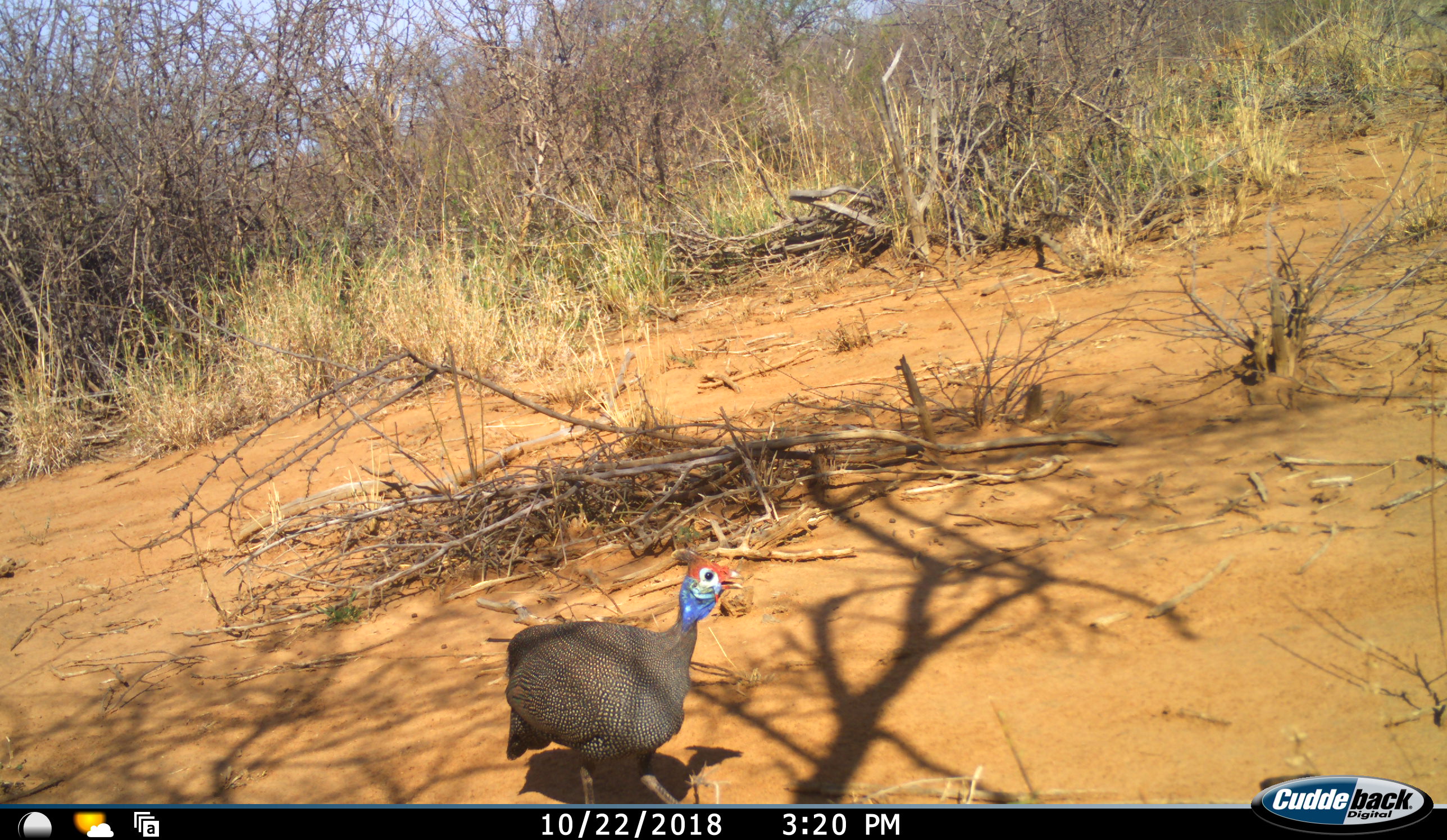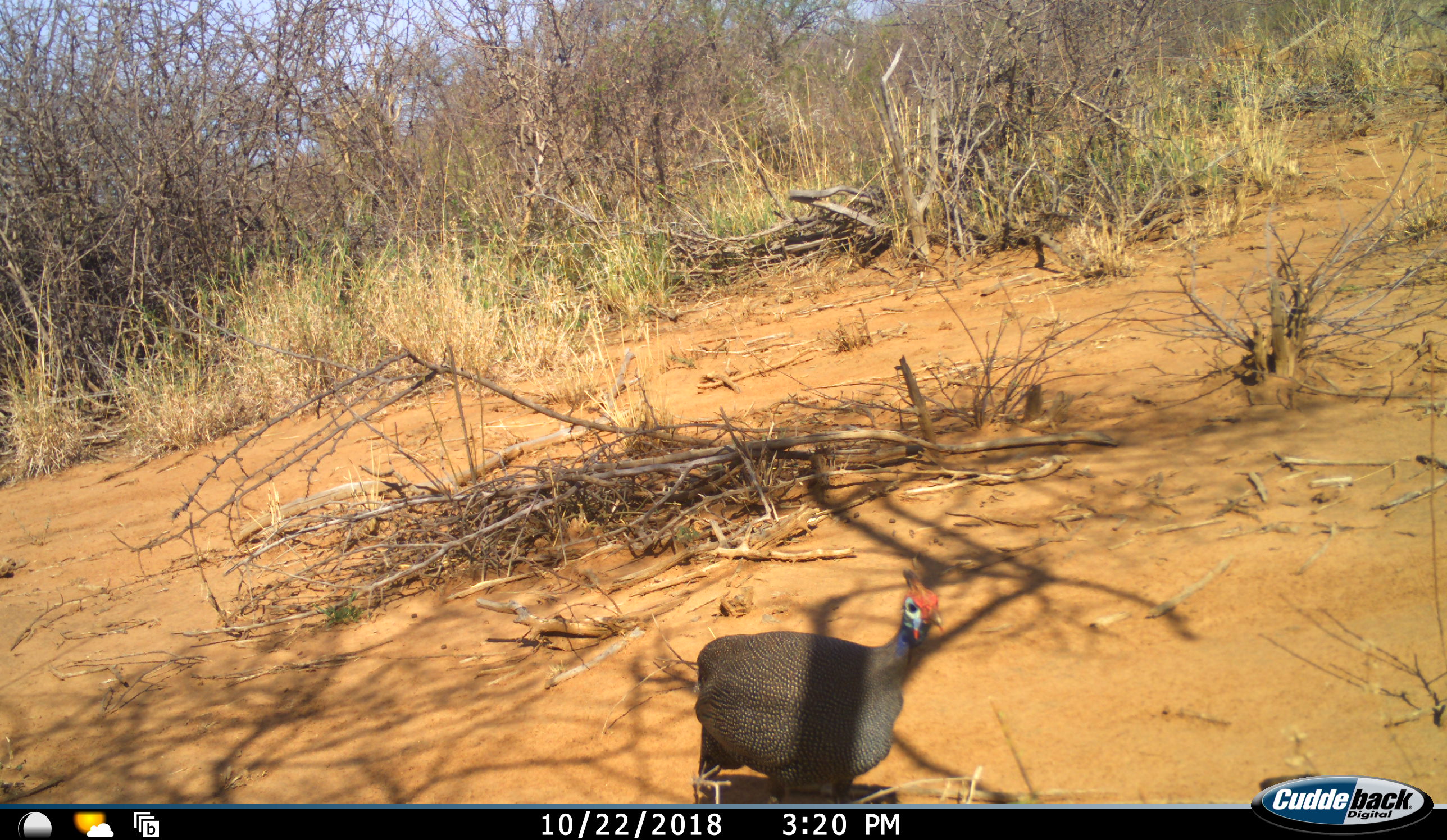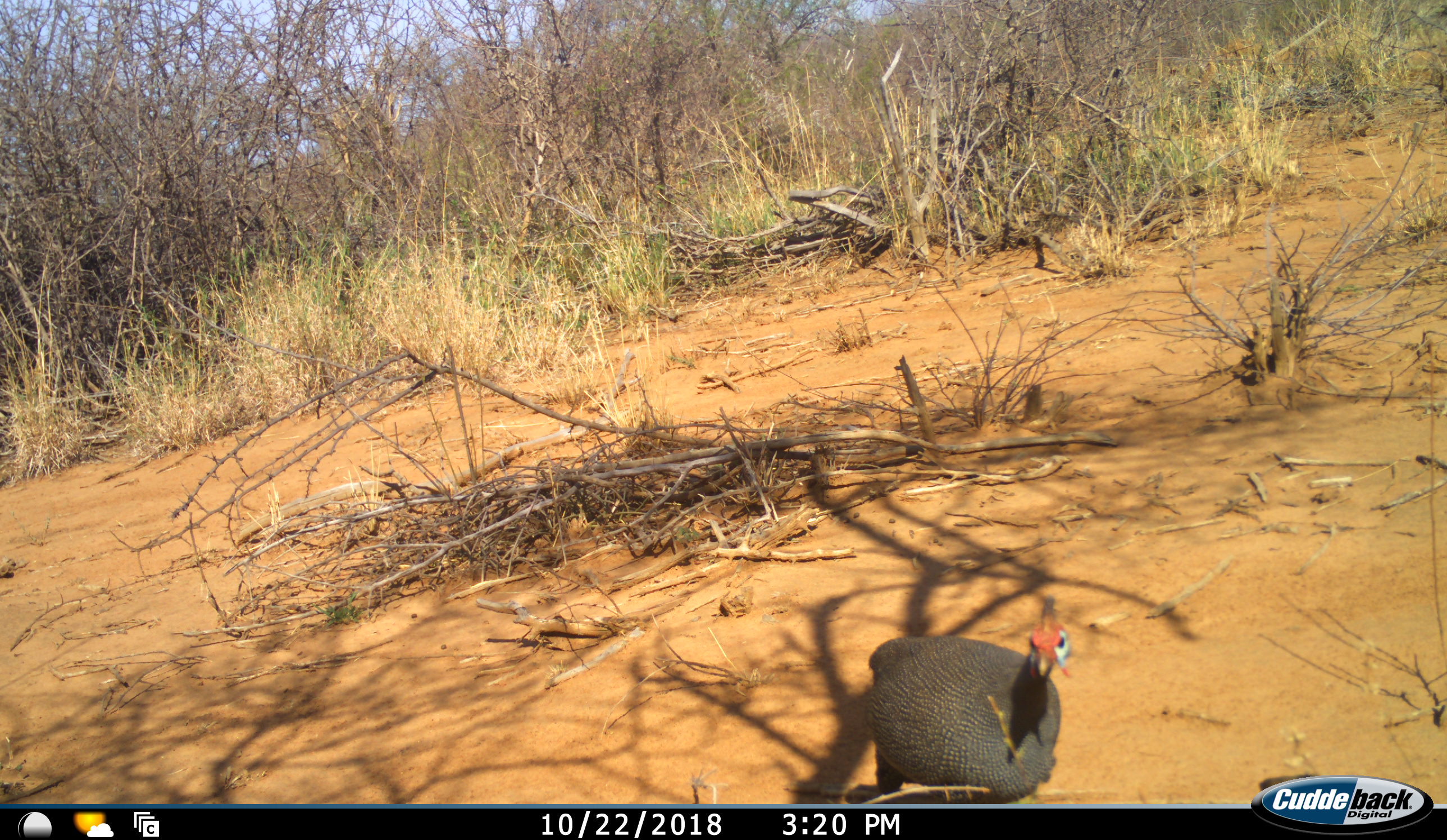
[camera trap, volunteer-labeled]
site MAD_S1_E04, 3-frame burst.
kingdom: Animalia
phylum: Chordata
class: Aves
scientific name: Aves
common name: bird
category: birdother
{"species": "birdother (bird) (Aves)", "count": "1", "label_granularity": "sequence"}